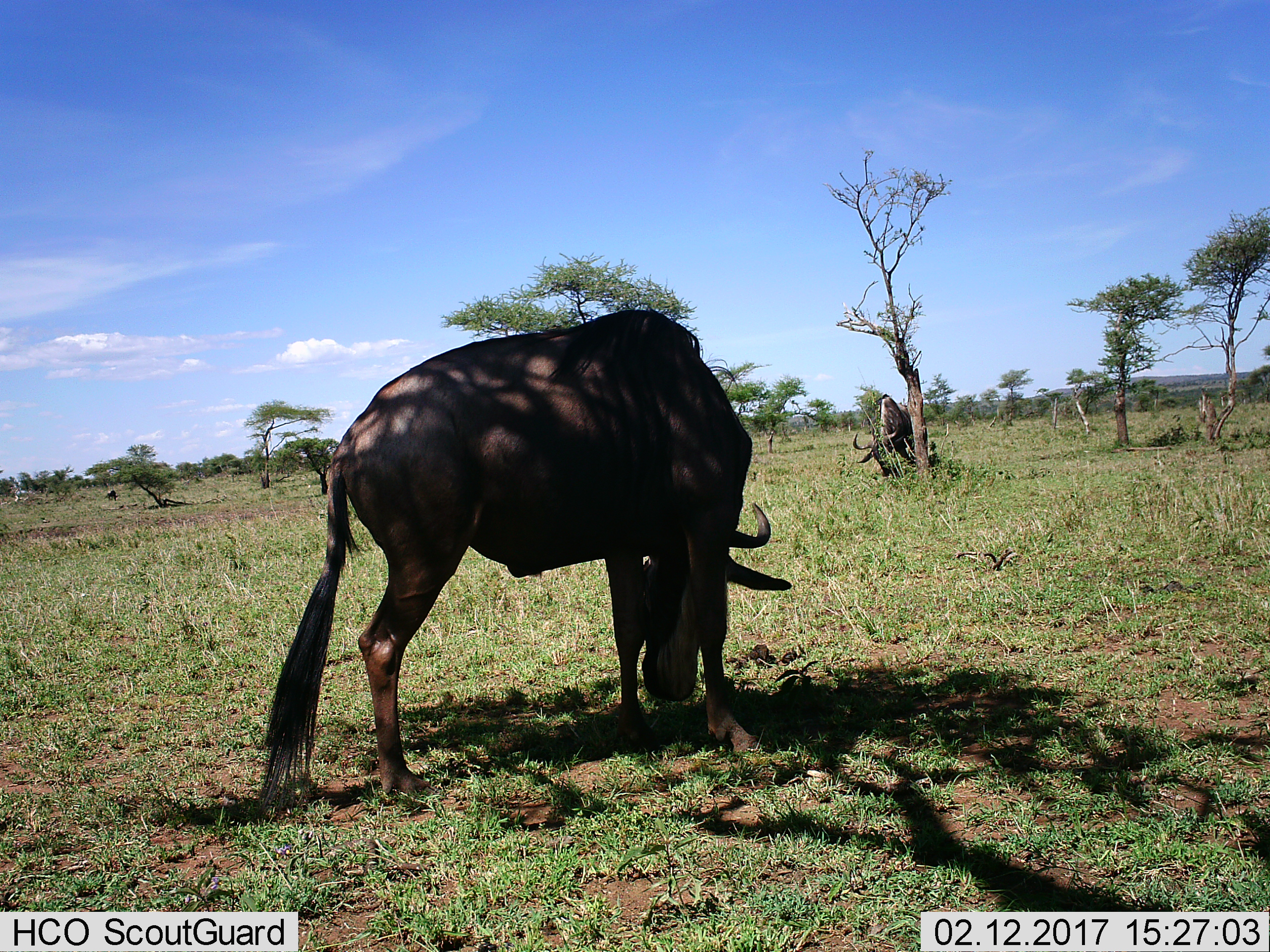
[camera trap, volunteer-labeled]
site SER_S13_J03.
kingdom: Animalia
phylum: Chordata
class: Mammalia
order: Artiodactyla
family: Bovidae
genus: Connochaetes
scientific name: Connochaetes taurinus taurinus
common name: blue wildebeest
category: wildebeestblue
Wildebeestblue (blue wildebeest) (Connochaetes taurinus taurinus), count 2. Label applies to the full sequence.